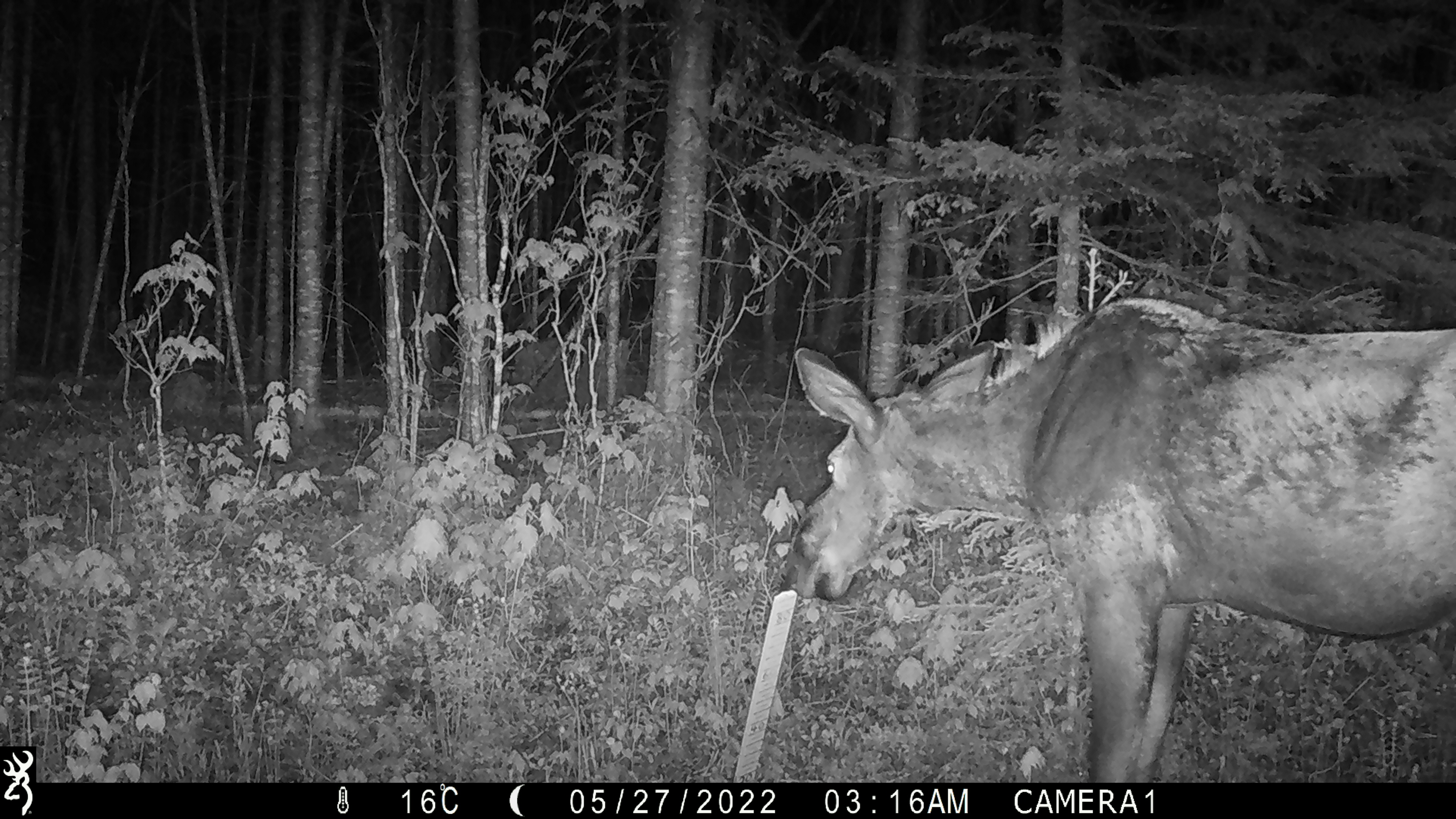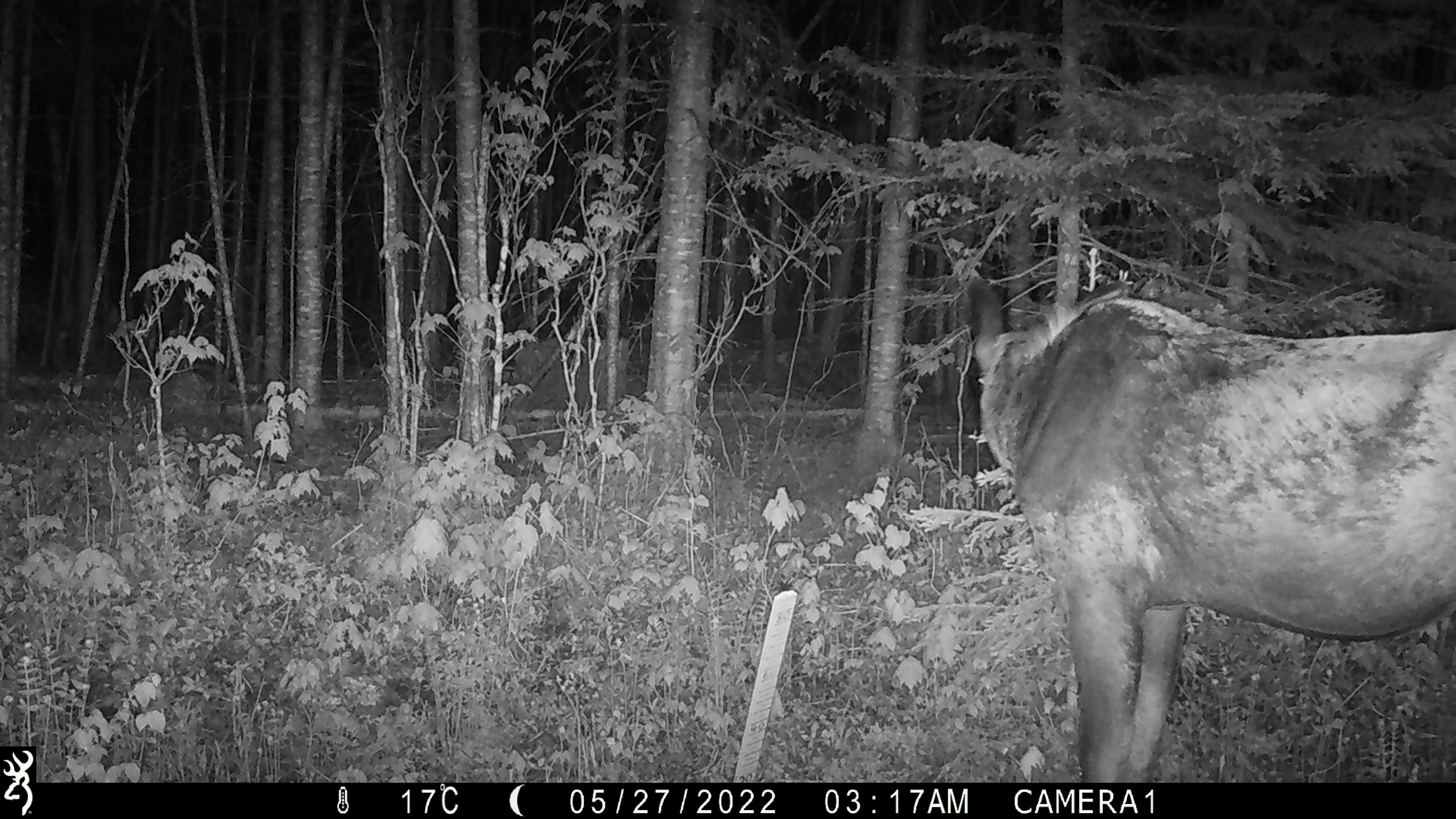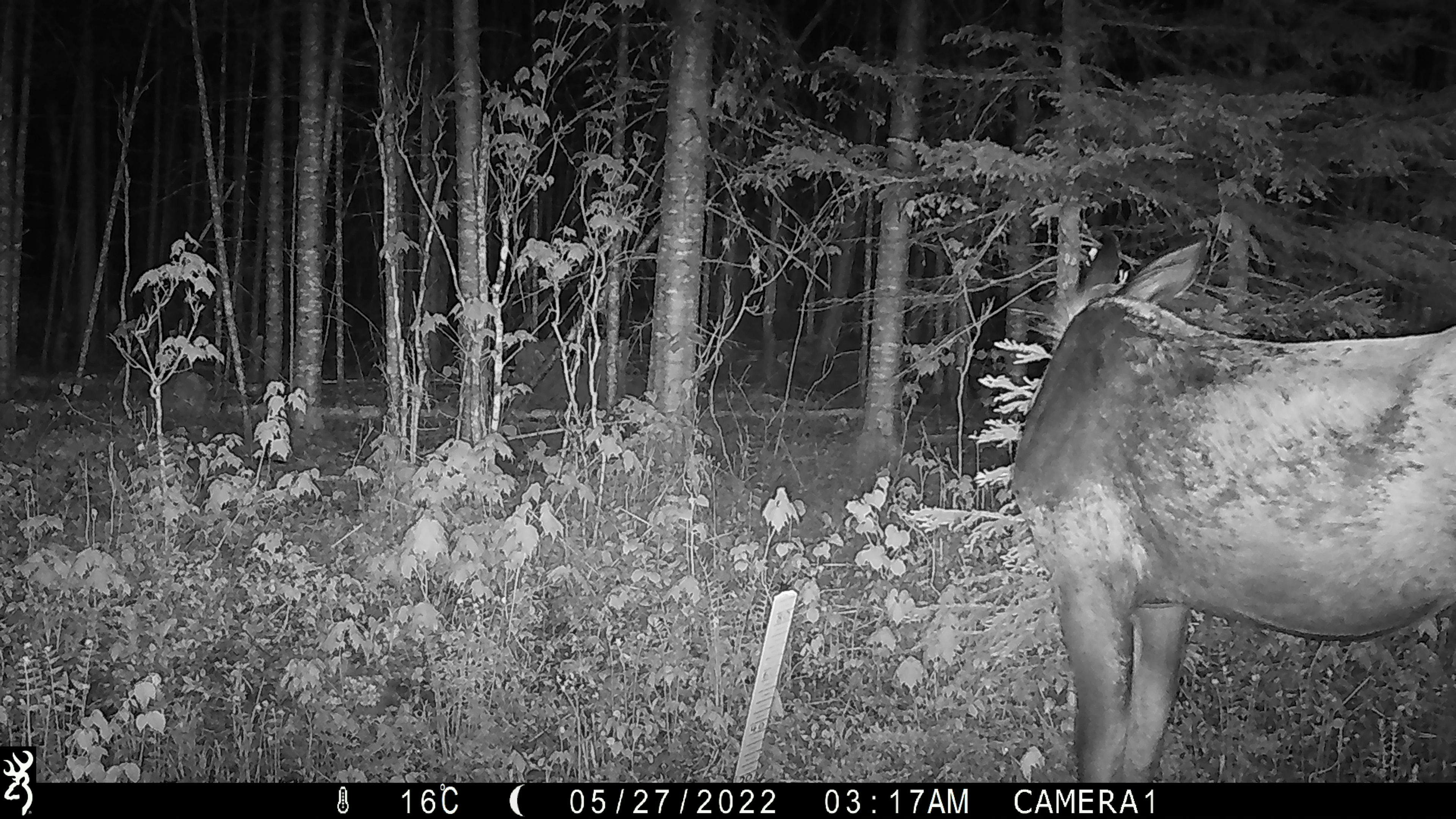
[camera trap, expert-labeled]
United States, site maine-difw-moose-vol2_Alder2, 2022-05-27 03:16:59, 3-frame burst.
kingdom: Animalia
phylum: Chordata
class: Mammalia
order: Artiodactyla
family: Cervidae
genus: Alces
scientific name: Alces alces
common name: moose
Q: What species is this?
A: Moose (Alces alces).